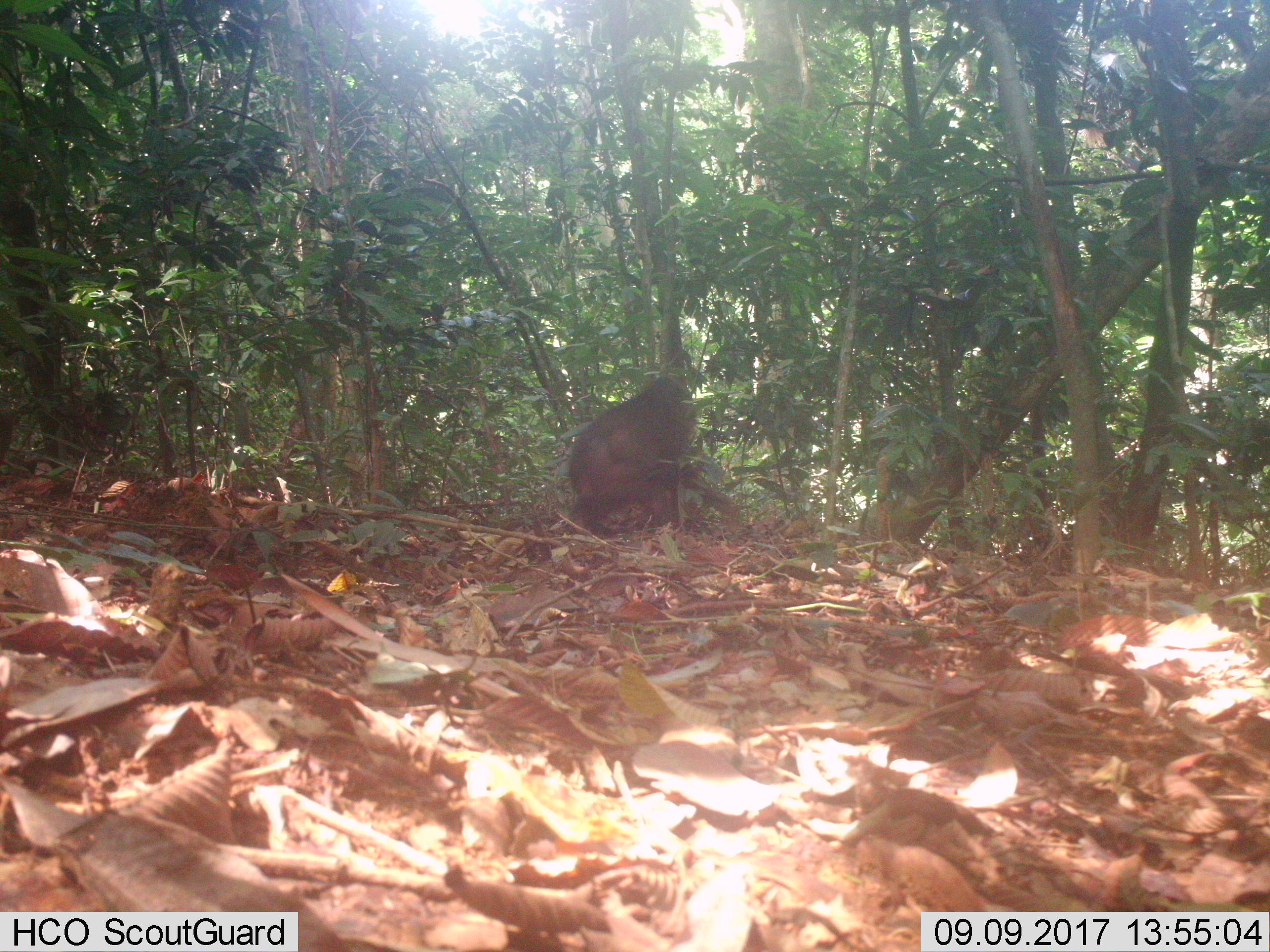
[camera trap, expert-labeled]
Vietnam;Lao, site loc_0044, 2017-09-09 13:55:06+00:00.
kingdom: Animalia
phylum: Chordata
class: Mammalia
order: Primates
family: Cercopithecidae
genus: Macaca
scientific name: Macaca arctoides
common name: stump-tailed macaque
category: stump tailed macaque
Stump tailed macaque (stump-tailed macaque) (Macaca arctoides). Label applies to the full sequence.